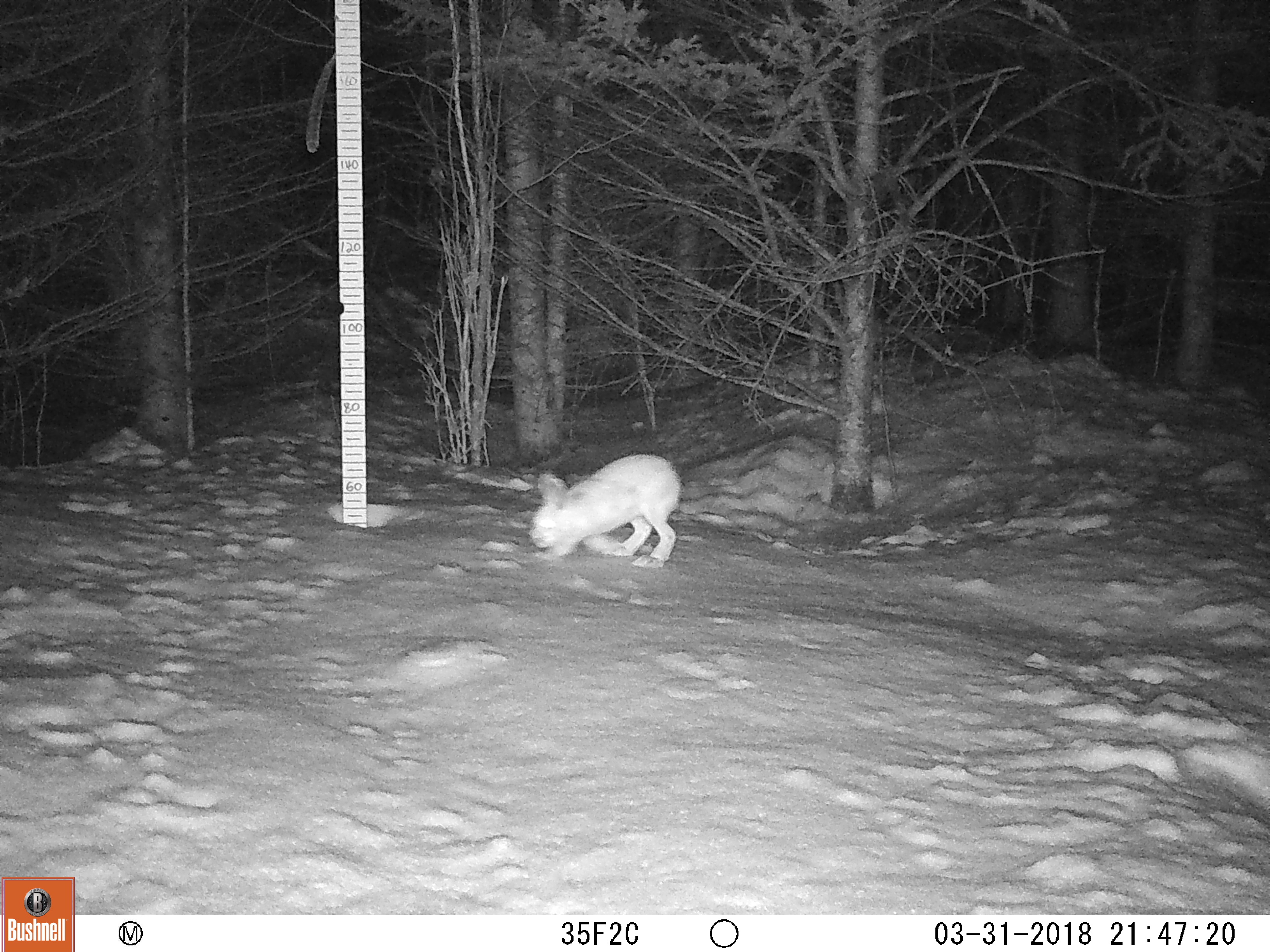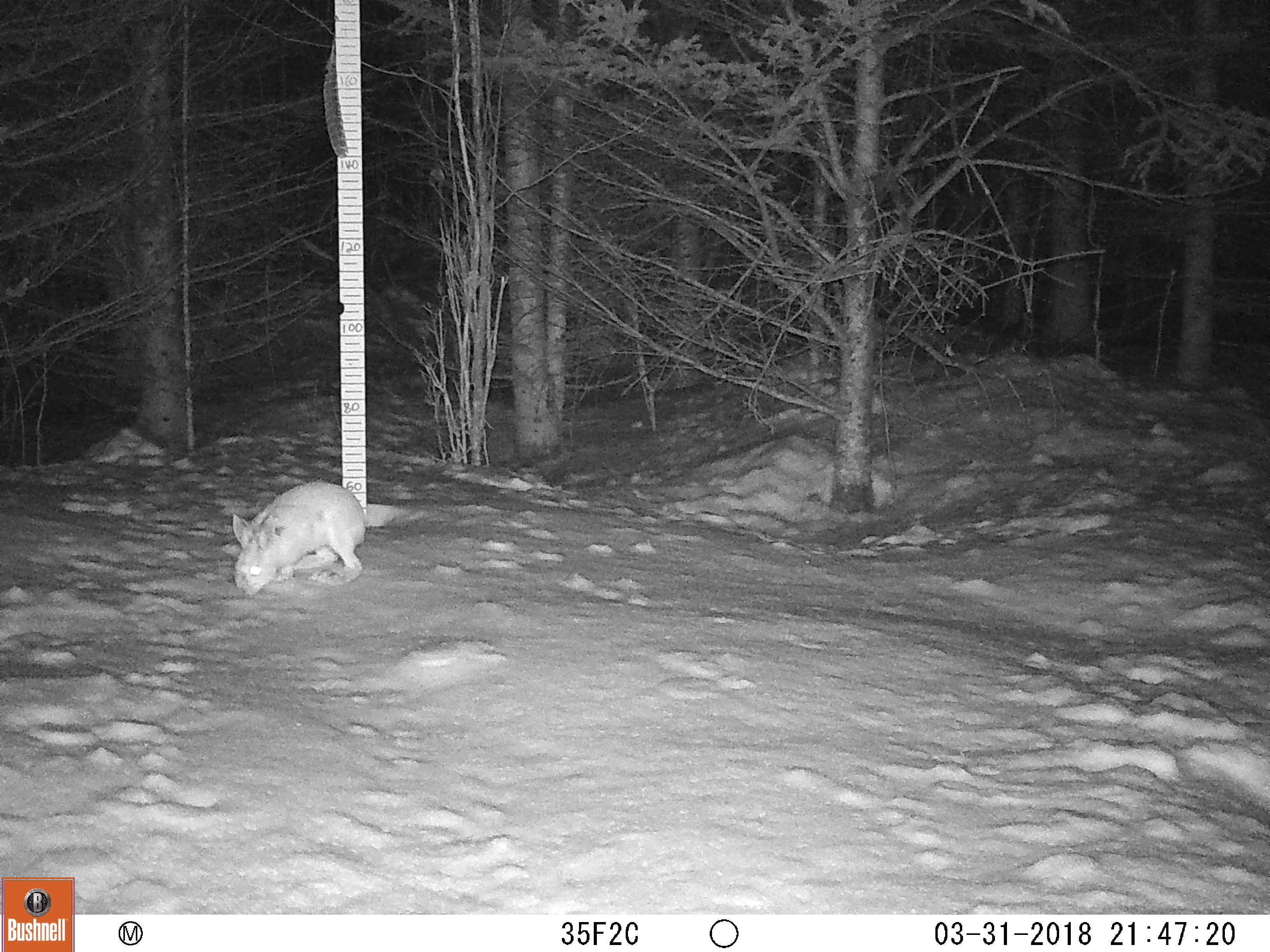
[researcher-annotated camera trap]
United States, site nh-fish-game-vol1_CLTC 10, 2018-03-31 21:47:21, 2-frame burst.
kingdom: Animalia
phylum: Chordata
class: Mammalia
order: Lagomorpha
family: Leporidae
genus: Lepus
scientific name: Lepus americanus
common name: snowshoe hare